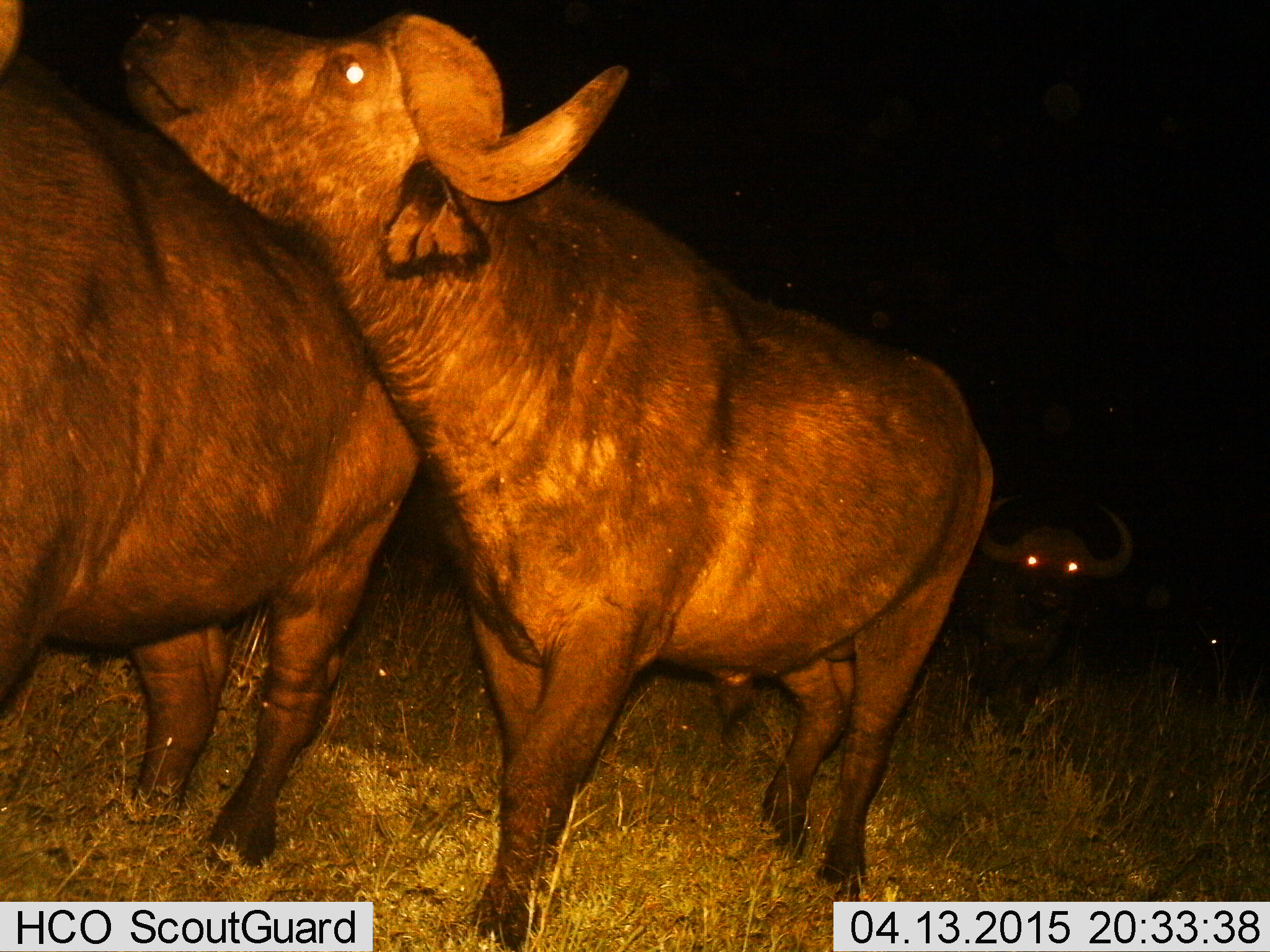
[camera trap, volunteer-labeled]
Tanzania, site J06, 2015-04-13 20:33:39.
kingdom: Animalia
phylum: Chordata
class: Mammalia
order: Artiodactyla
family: Bovidae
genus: Syncerus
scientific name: Syncerus caffer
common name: cape buffalo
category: buffalo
Buffalo (cape buffalo) (Syncerus caffer), count 3. Behavior (volunteer vote fractions): standing 70%, resting 0%, moving 0%, interacting 80%. Young present (vote fraction): 10%. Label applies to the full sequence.